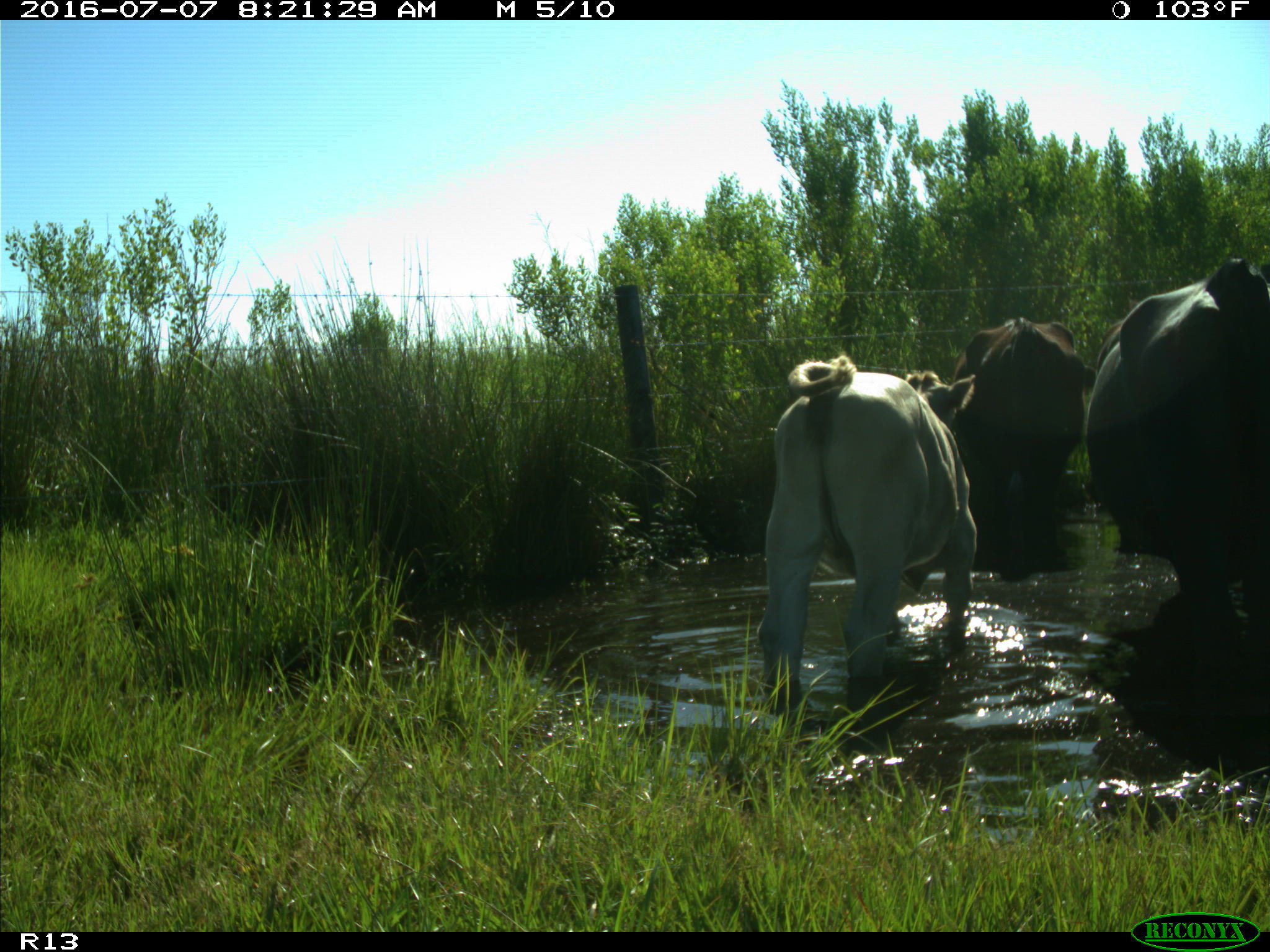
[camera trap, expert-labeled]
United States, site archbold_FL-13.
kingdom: Animalia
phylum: Chordata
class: Mammalia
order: Artiodactyla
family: Bovidae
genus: Bos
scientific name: Bos taurus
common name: domestic cow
Bos taurus (domestic cow).